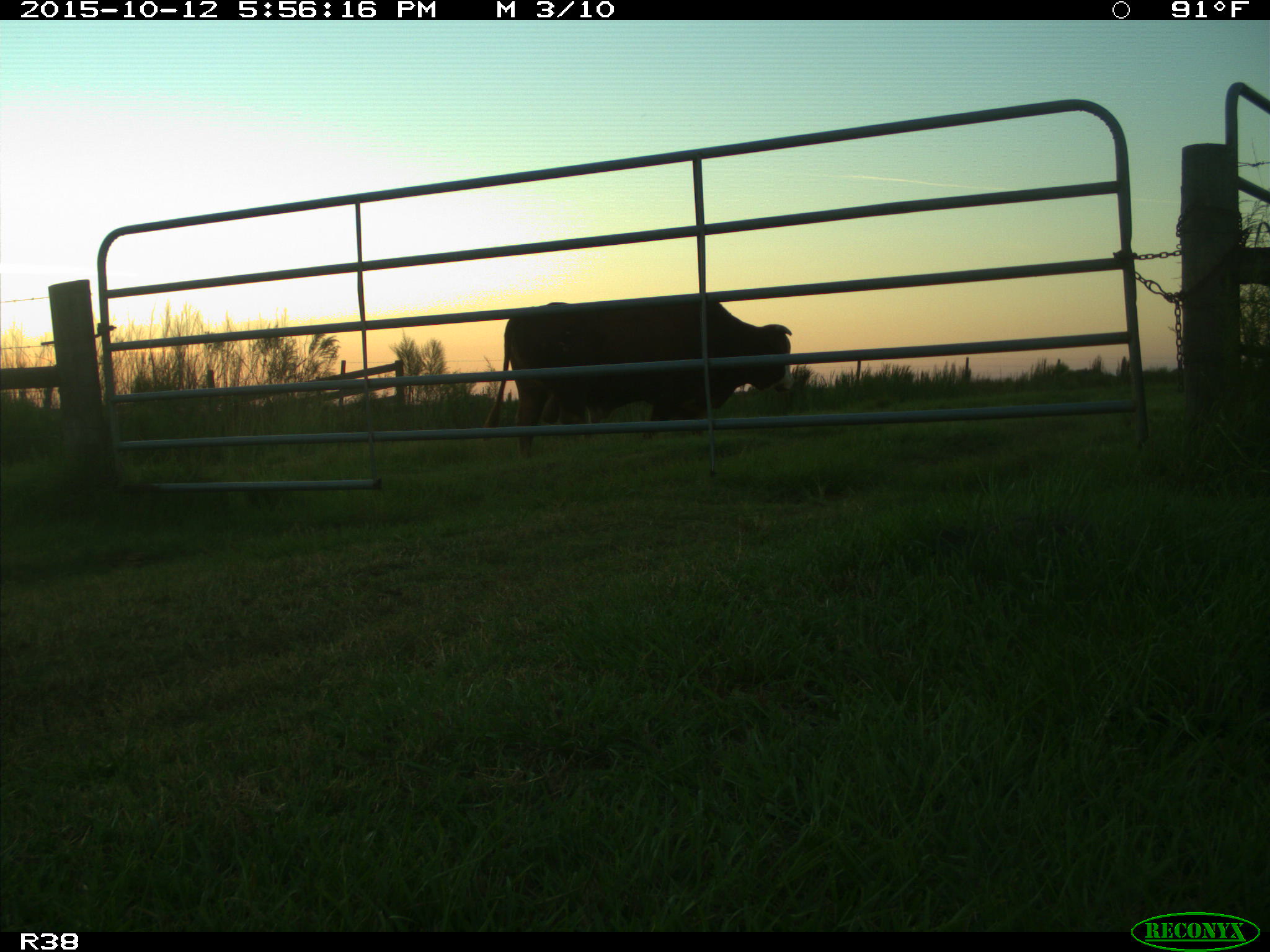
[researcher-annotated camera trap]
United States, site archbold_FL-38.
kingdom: Animalia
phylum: Chordata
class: Mammalia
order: Artiodactyla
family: Bovidae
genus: Bos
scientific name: Bos taurus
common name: domestic cow